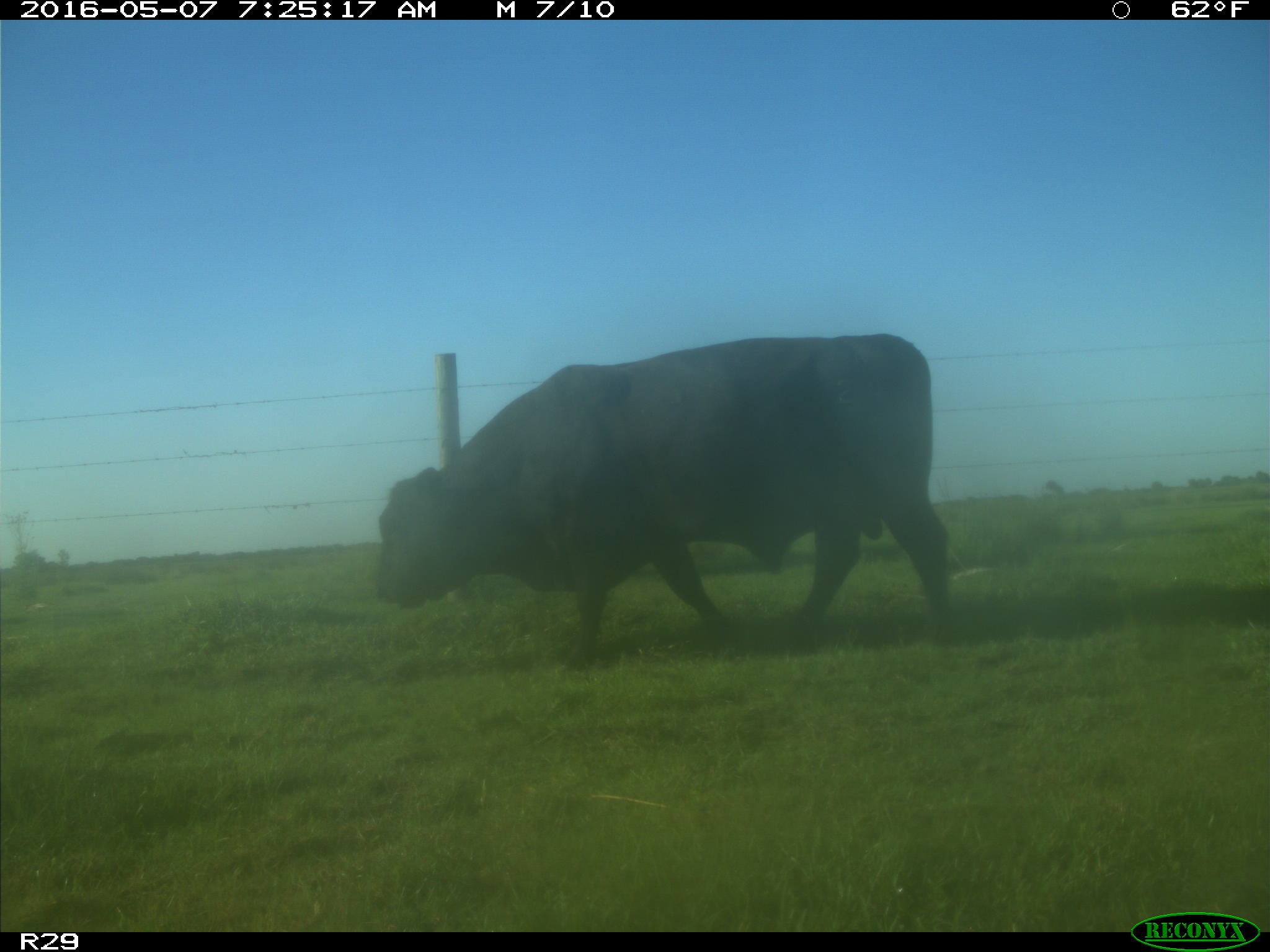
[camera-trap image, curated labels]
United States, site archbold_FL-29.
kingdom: Animalia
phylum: Chordata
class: Mammalia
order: Artiodactyla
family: Bovidae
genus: Bos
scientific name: Bos taurus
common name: domestic cow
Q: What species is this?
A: Bos taurus (domestic cow).